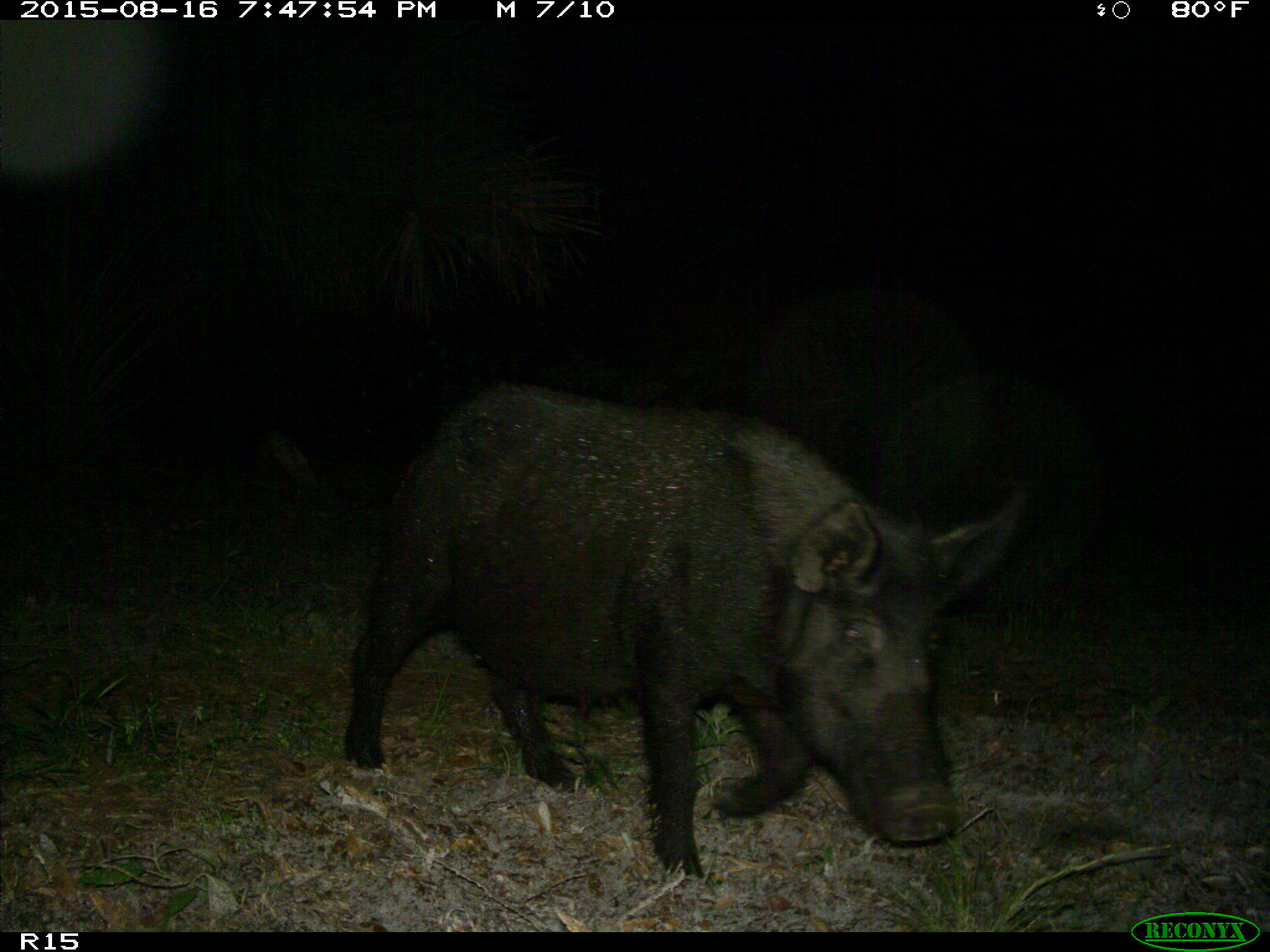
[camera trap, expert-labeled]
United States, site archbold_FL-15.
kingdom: Animalia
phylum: Chordata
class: Mammalia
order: Artiodactyla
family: Suidae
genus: Sus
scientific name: Sus scrofa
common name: wild boar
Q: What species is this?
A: Sus scrofa (wild boar).